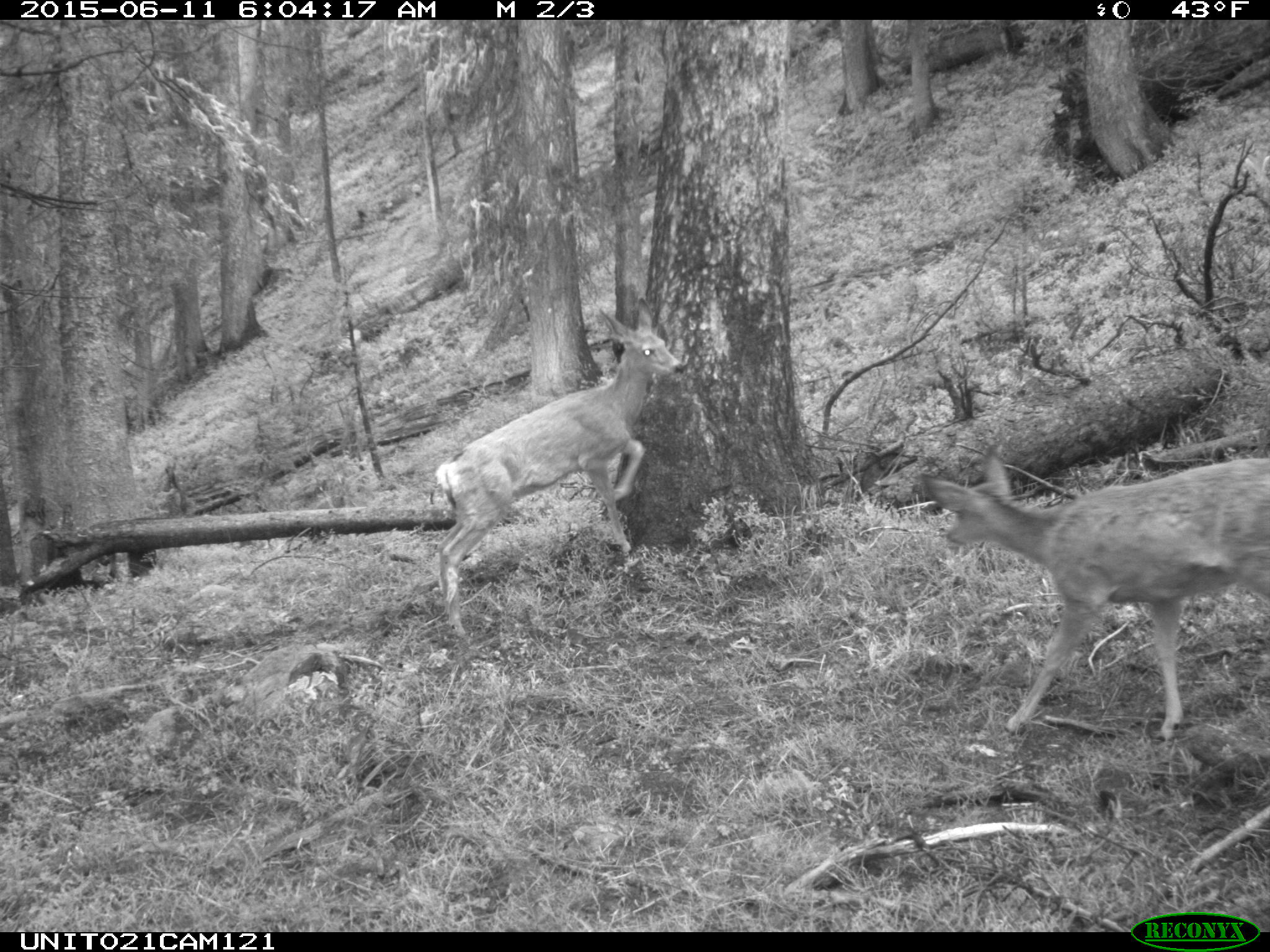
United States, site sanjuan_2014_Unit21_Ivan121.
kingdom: Animalia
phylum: Chordata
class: Mammalia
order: Artiodactyla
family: Cervidae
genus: Odocoileus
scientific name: Odocoileus hemionus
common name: mule deer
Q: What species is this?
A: Odocoileus hemionus (mule deer).